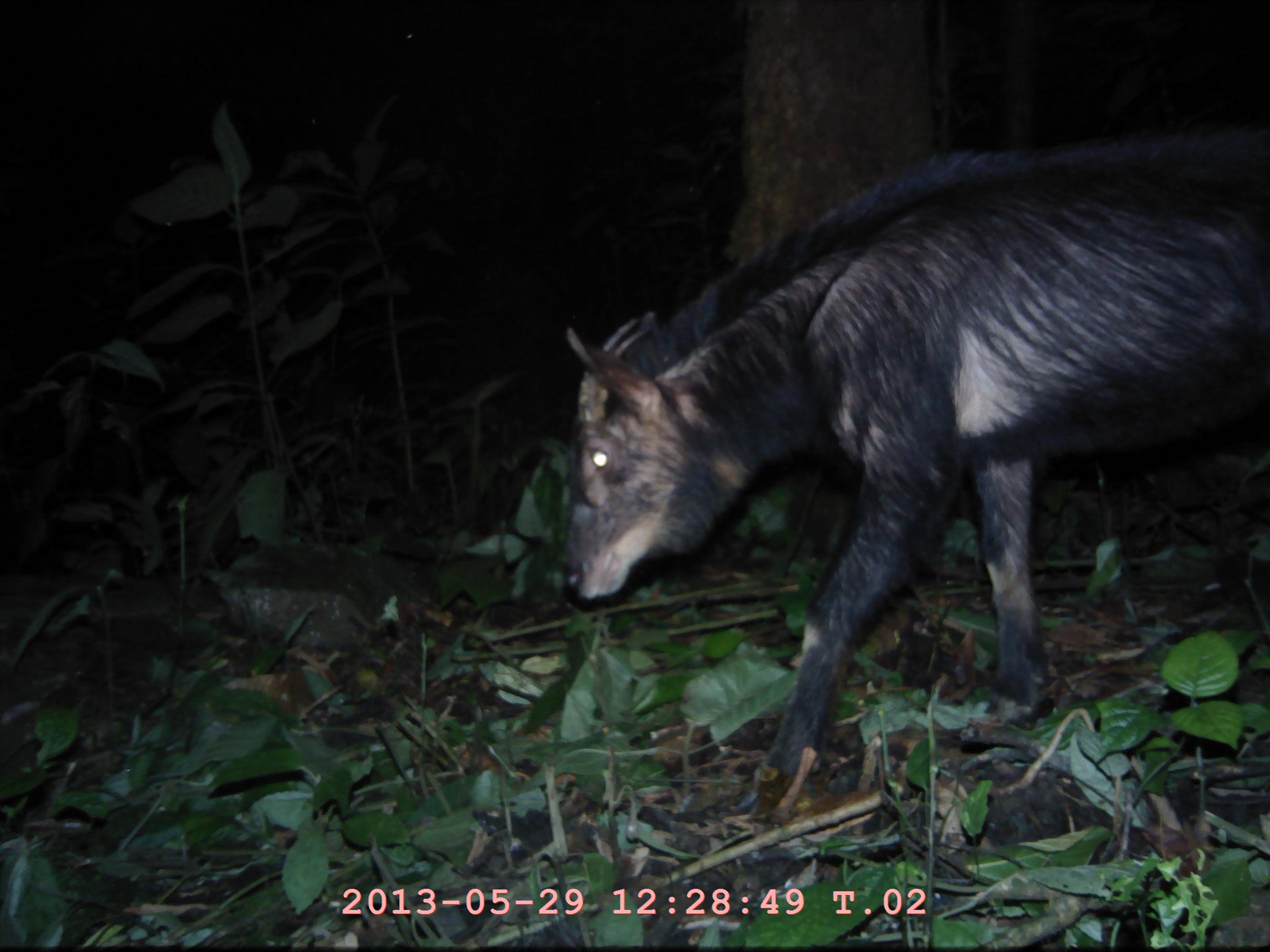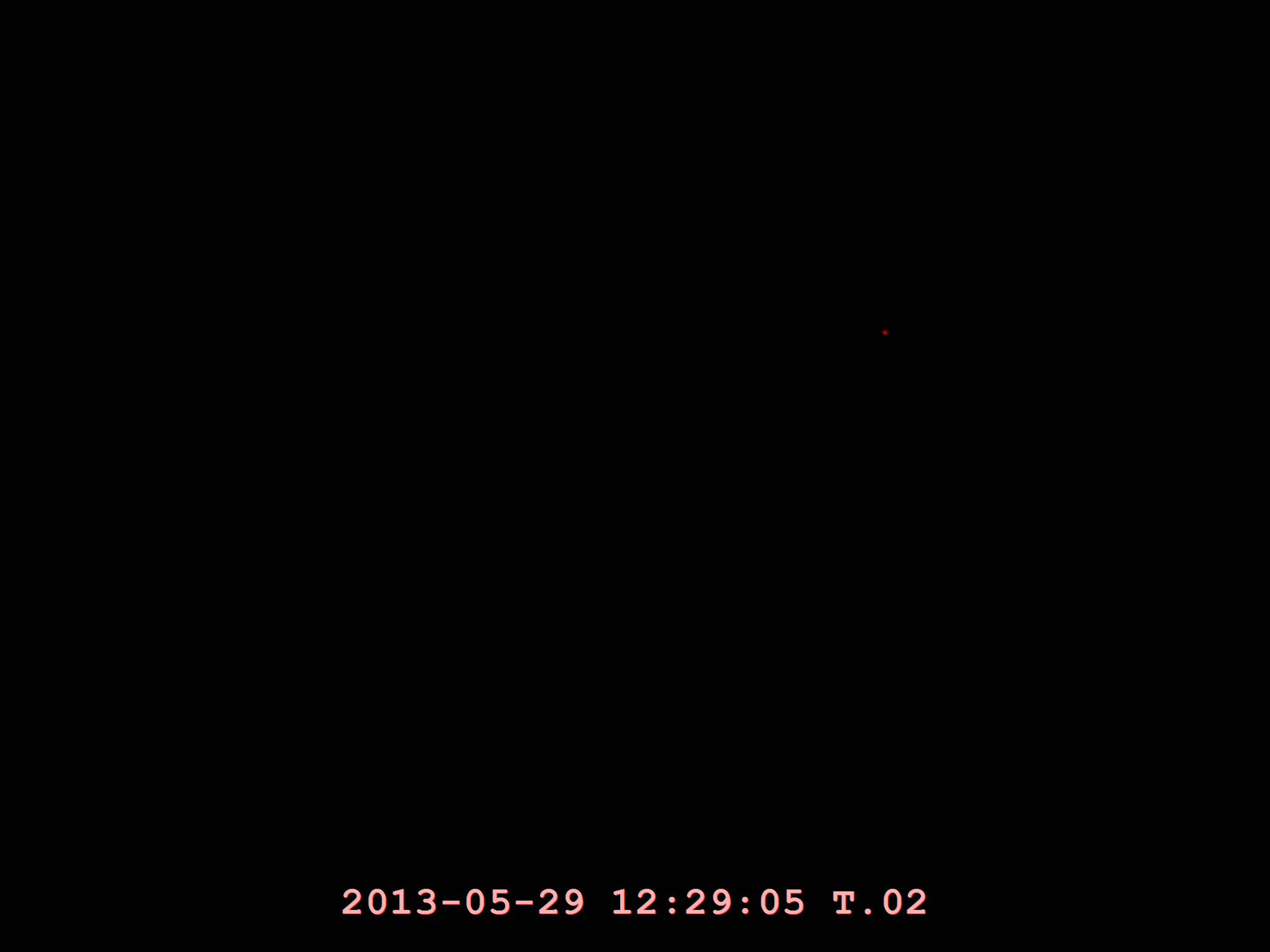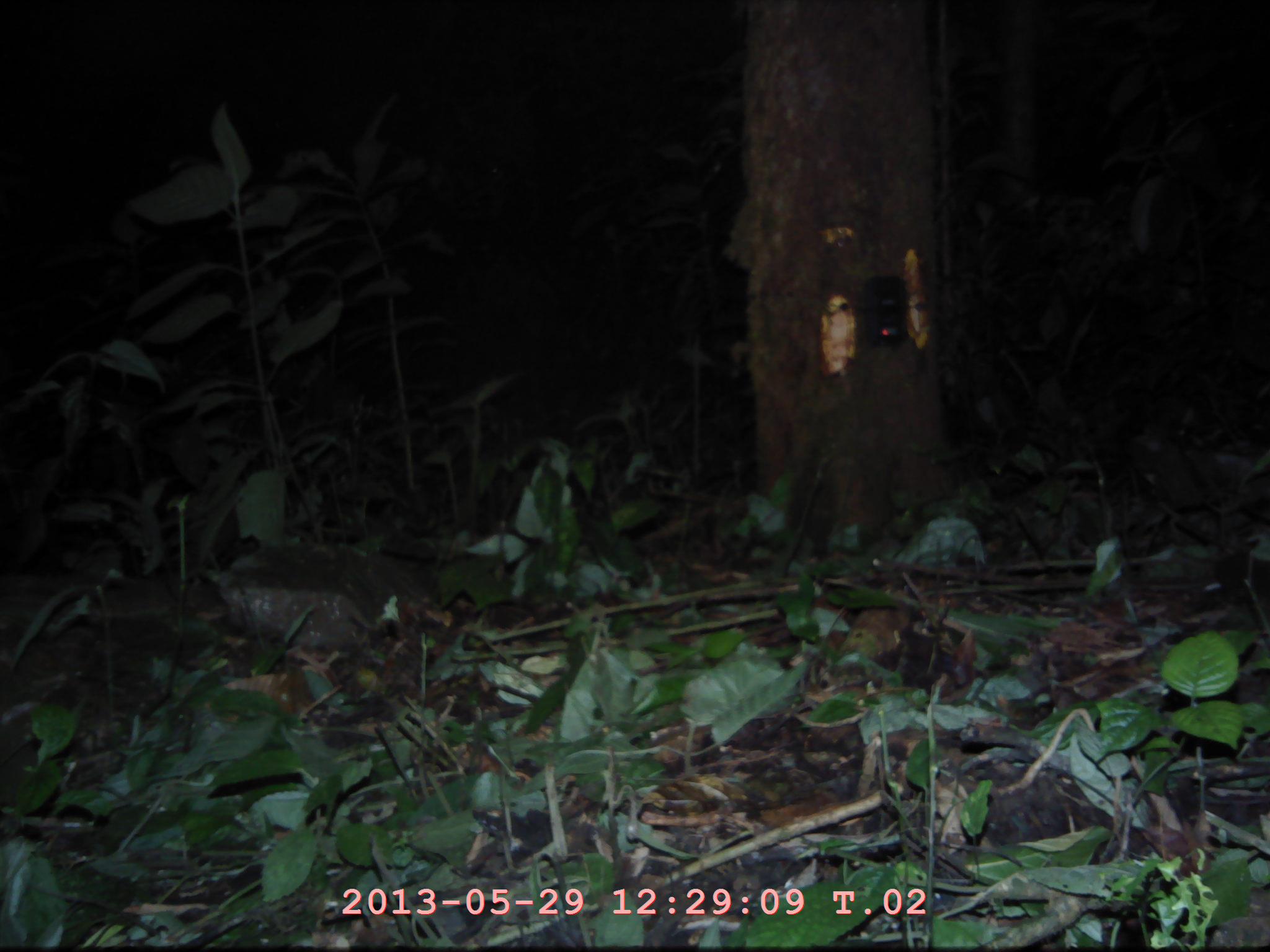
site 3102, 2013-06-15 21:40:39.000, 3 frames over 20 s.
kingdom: Animalia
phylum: Chordata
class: Mammalia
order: Artiodactyla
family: Bovidae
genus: Capricornis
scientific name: Capricornis sumatraensis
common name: southern serow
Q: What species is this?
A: Capricornis sumatraensis (southern serow).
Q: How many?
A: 1.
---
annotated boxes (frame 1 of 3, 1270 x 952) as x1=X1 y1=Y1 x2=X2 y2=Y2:
capricornis sumatraensis: x1=556 y1=112 x2=1270 y2=817